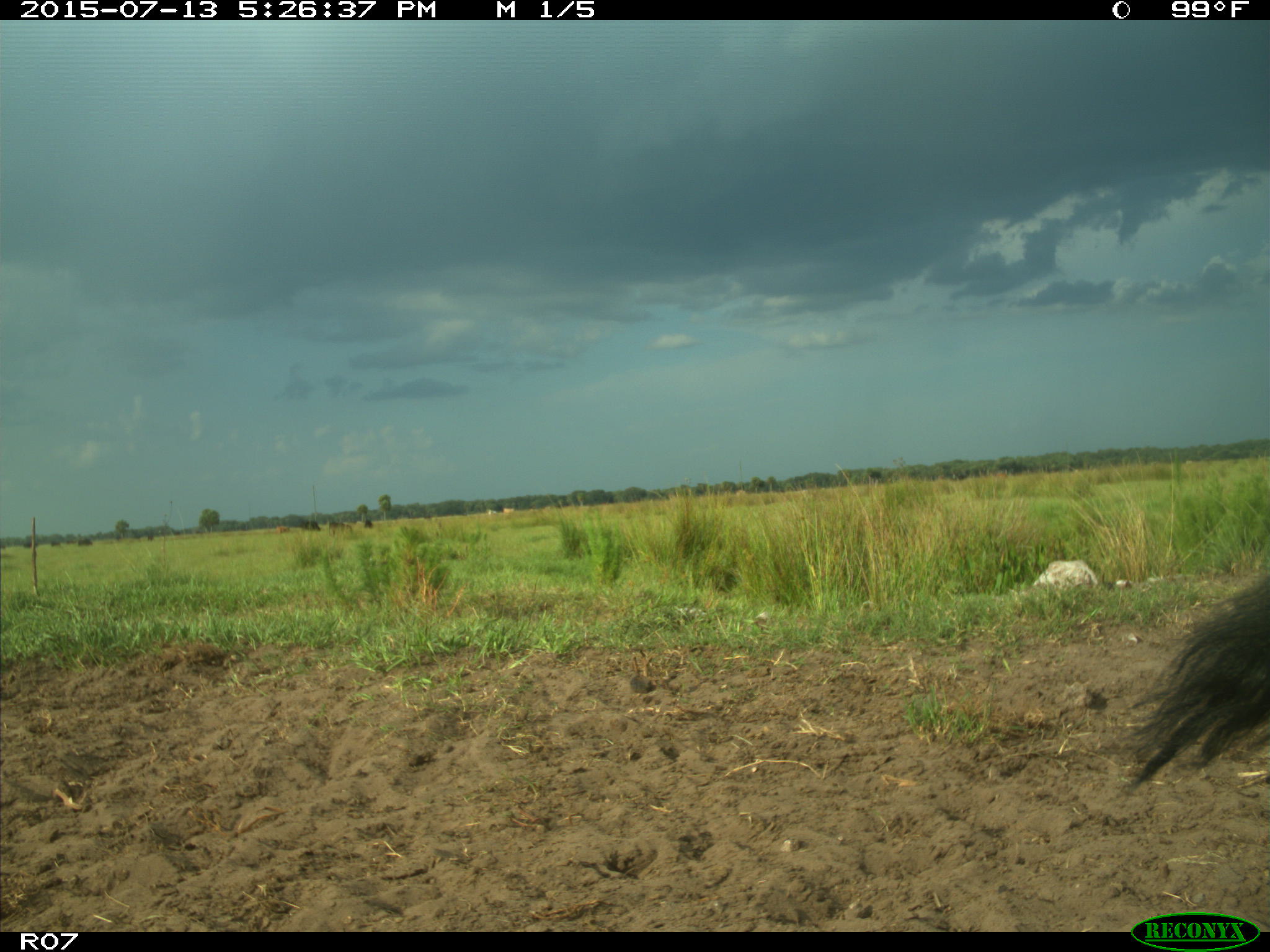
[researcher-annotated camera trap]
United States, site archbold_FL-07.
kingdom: Animalia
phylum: Chordata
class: Mammalia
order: Artiodactyla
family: Bovidae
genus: Bos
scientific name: Bos taurus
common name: domestic cow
Bos taurus (domestic cow).